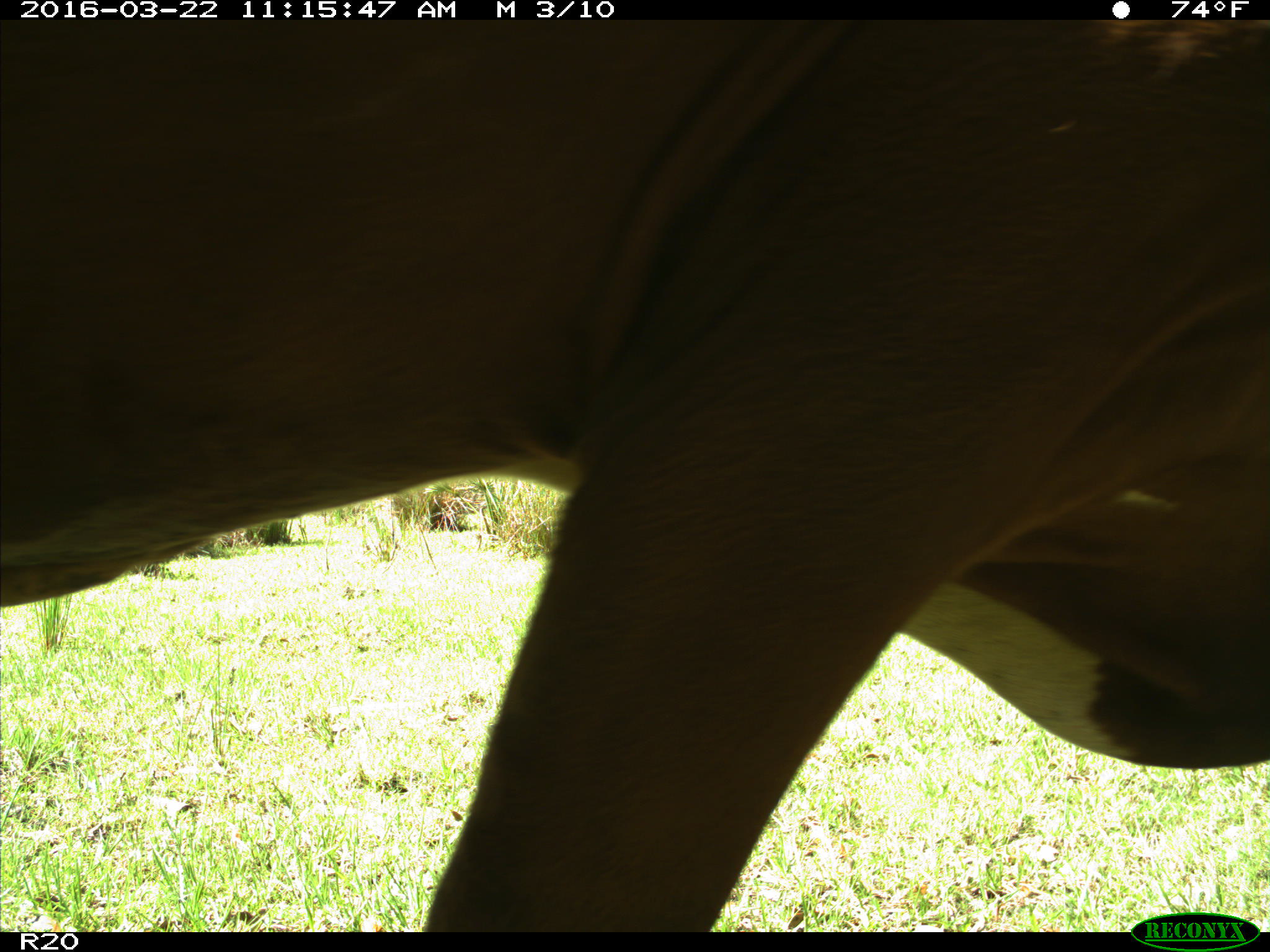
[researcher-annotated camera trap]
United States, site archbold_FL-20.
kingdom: Animalia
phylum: Chordata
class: Mammalia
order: Artiodactyla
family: Bovidae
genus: Bos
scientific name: Bos taurus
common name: domestic cow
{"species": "Bos taurus (domestic cow)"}